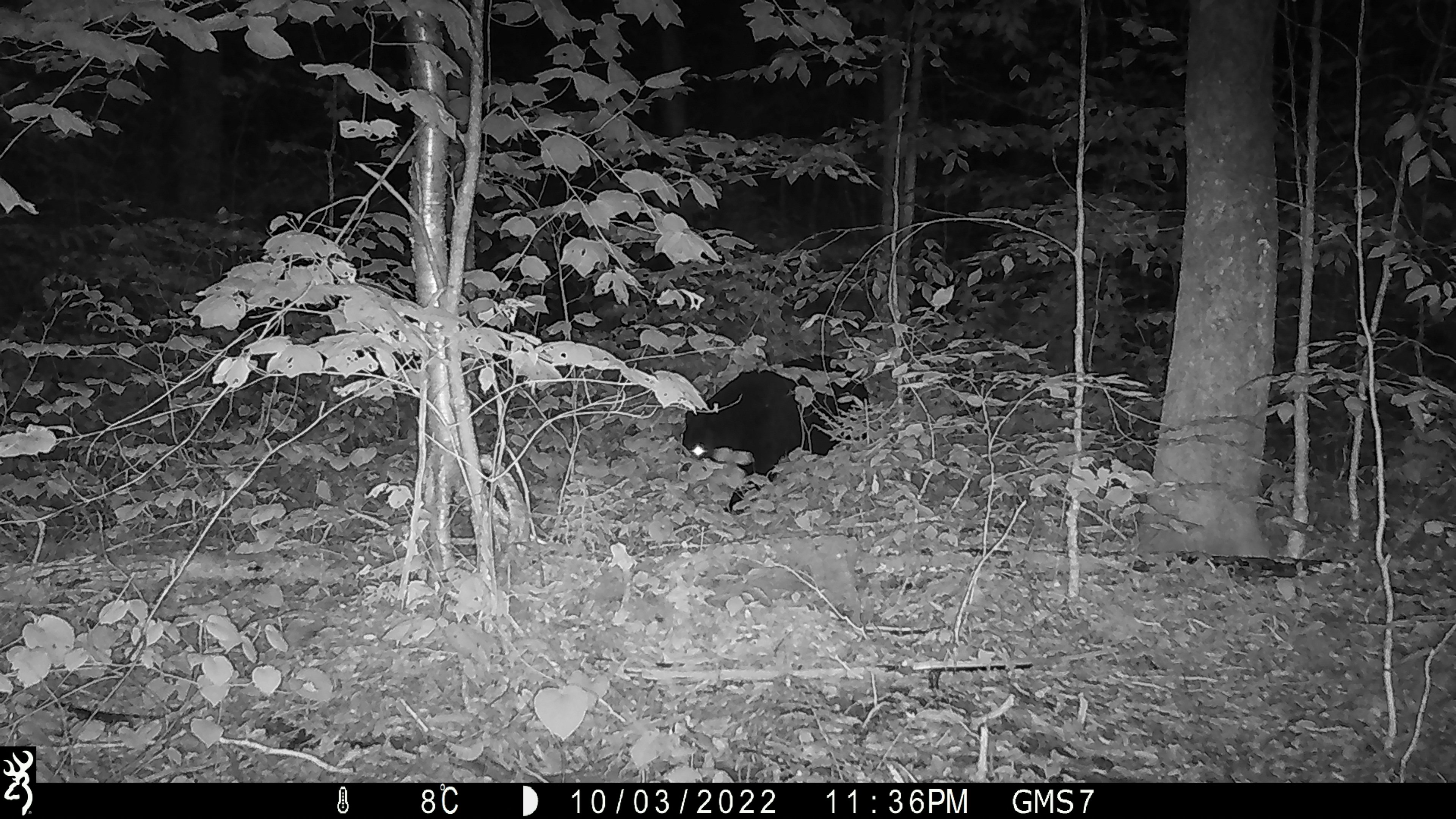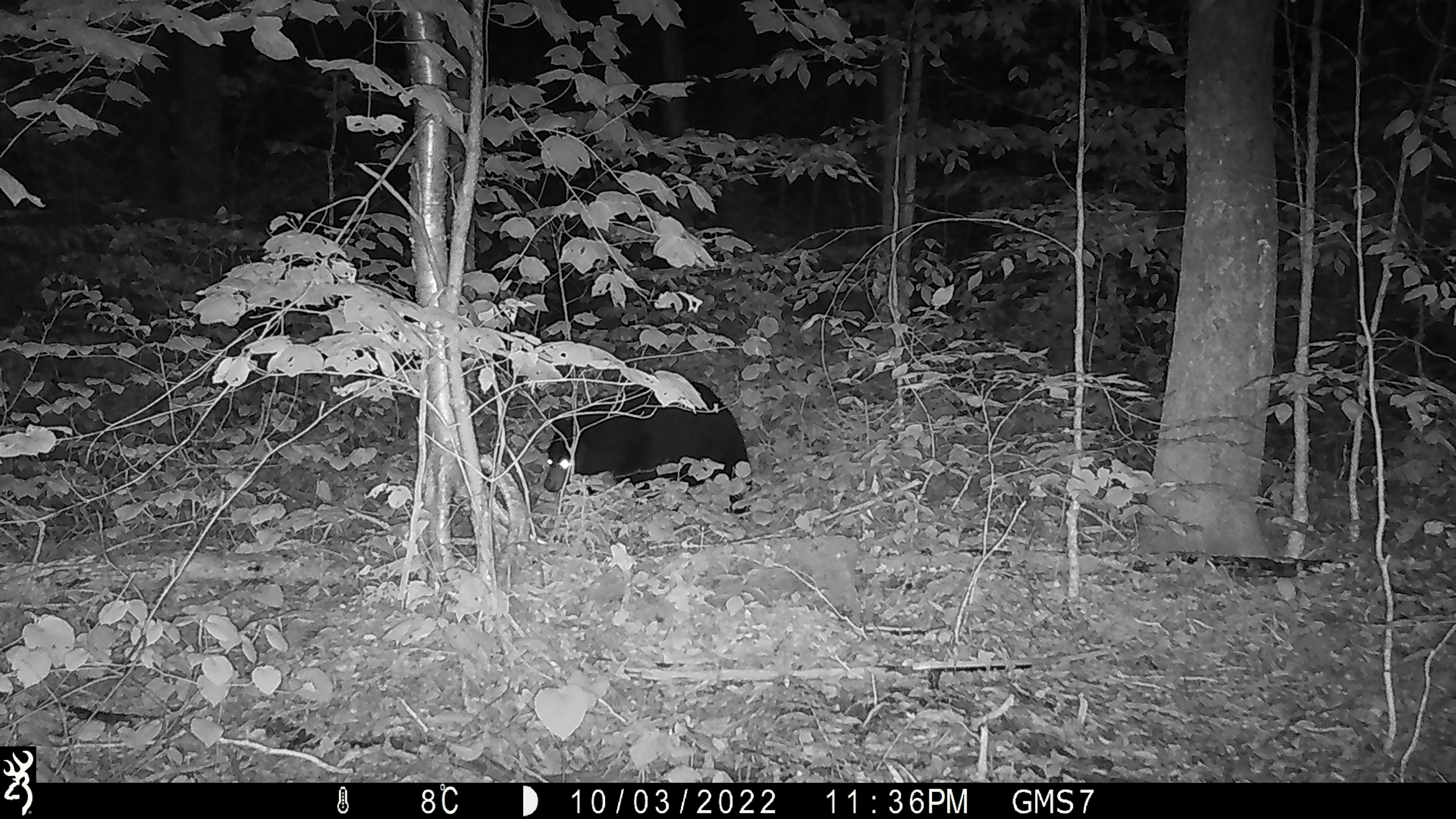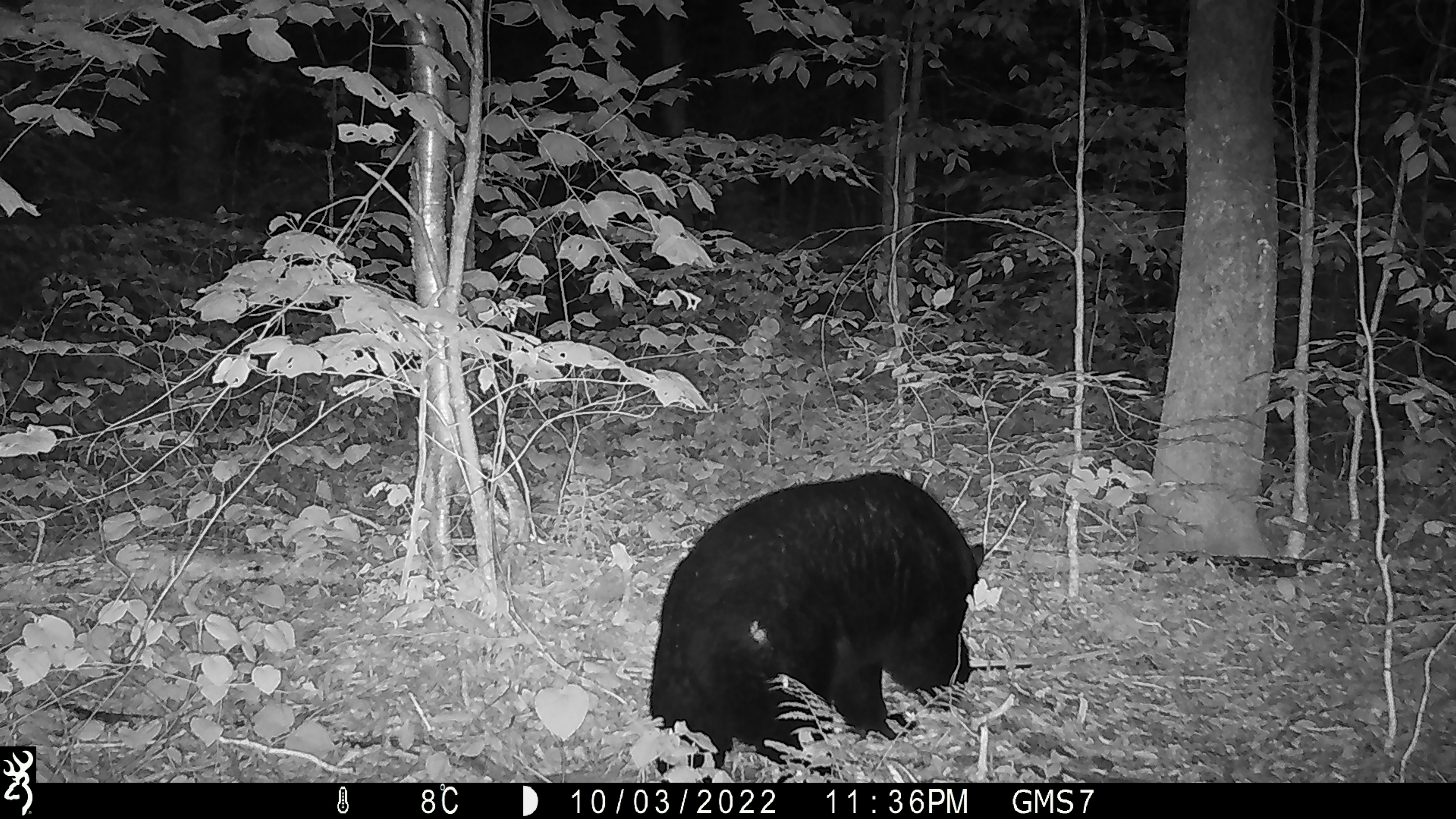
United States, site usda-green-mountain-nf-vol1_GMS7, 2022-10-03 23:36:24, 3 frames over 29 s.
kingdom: Animalia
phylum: Chordata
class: Mammalia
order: Carnivora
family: Ursidae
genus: Ursus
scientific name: Ursus americanus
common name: black bear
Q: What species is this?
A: Black bear (Ursus americanus).